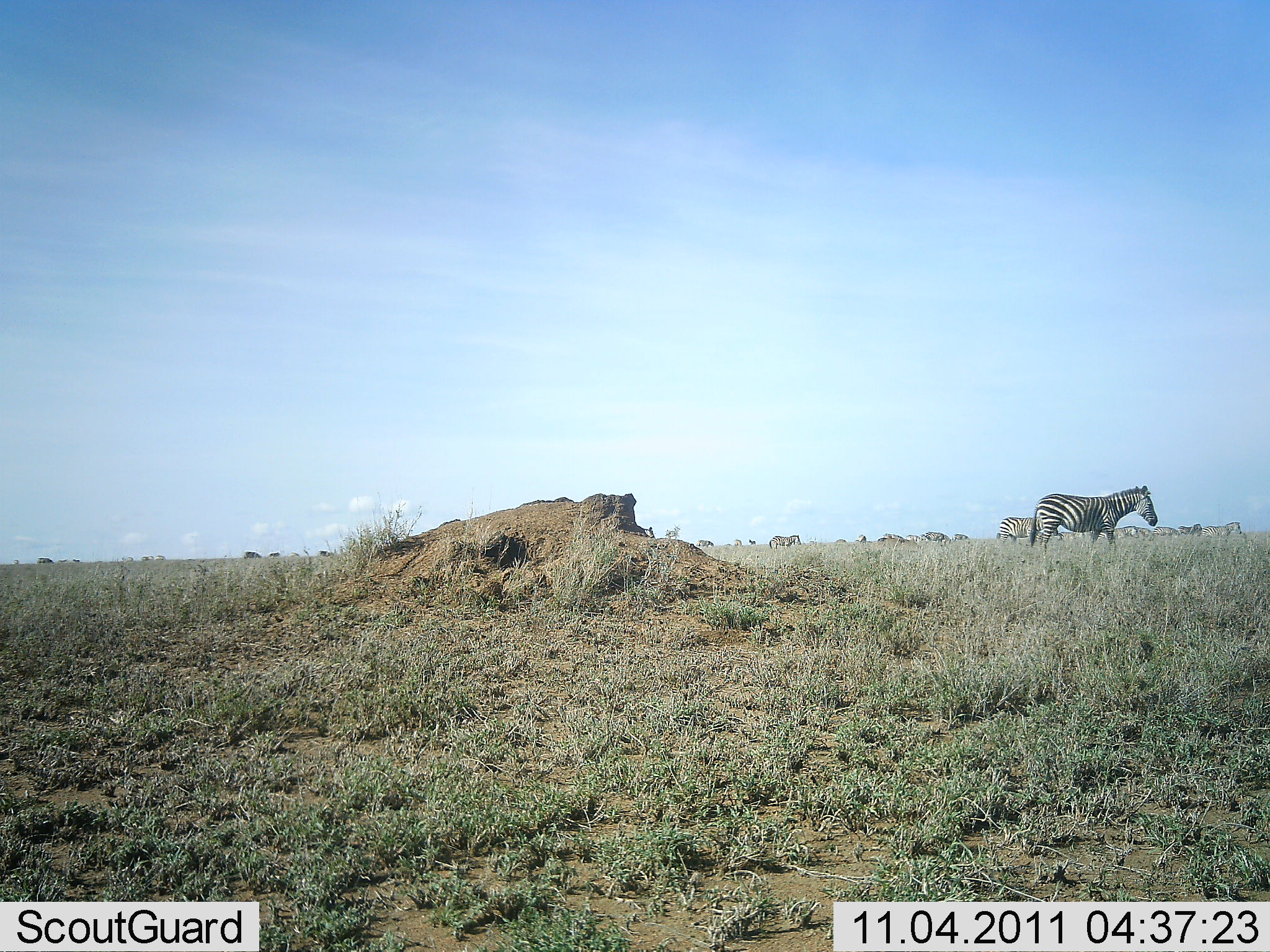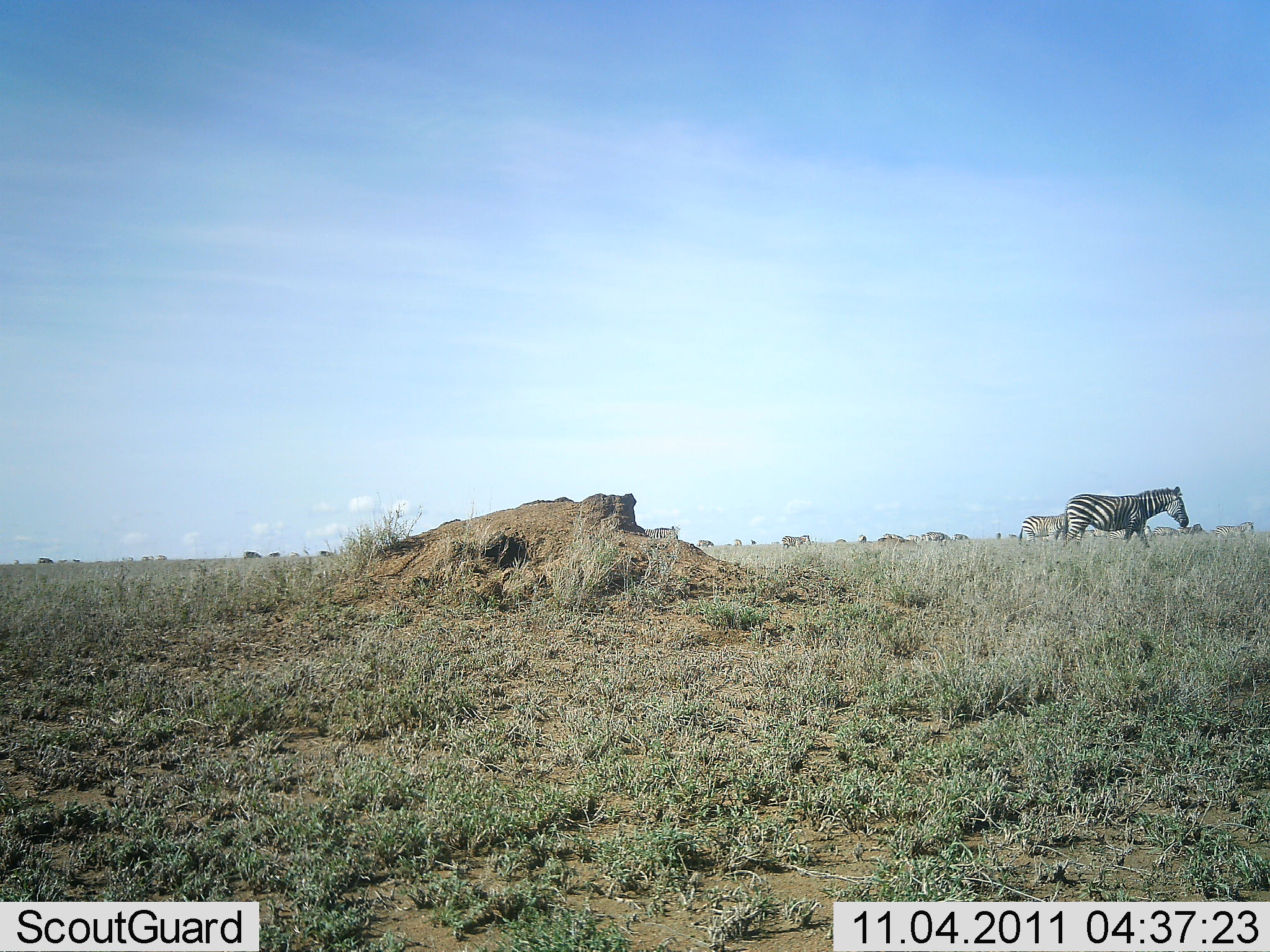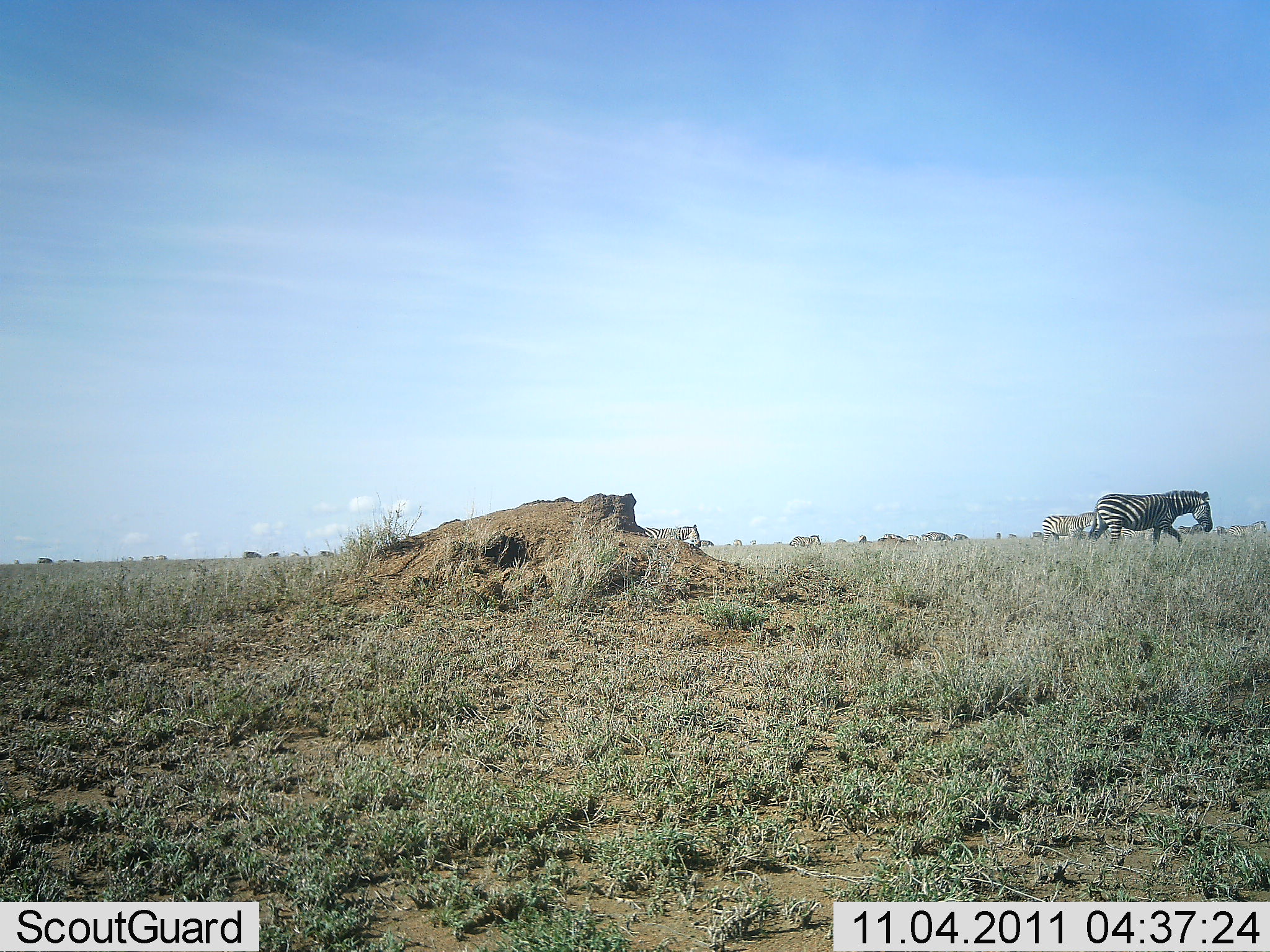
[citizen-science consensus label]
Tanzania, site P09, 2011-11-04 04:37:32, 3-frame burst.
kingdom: Animalia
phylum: Chordata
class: Mammalia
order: Perissodactyla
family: Equidae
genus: Equus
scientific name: Equus quagga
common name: plains zebra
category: zebra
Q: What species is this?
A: Zebra (plains zebra) (Equus quagga).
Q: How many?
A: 5.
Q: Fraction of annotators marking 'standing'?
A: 6%.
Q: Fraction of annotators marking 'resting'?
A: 0%.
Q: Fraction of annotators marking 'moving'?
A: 100%.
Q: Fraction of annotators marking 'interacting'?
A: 0%.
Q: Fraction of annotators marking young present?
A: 0%.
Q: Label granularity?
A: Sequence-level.